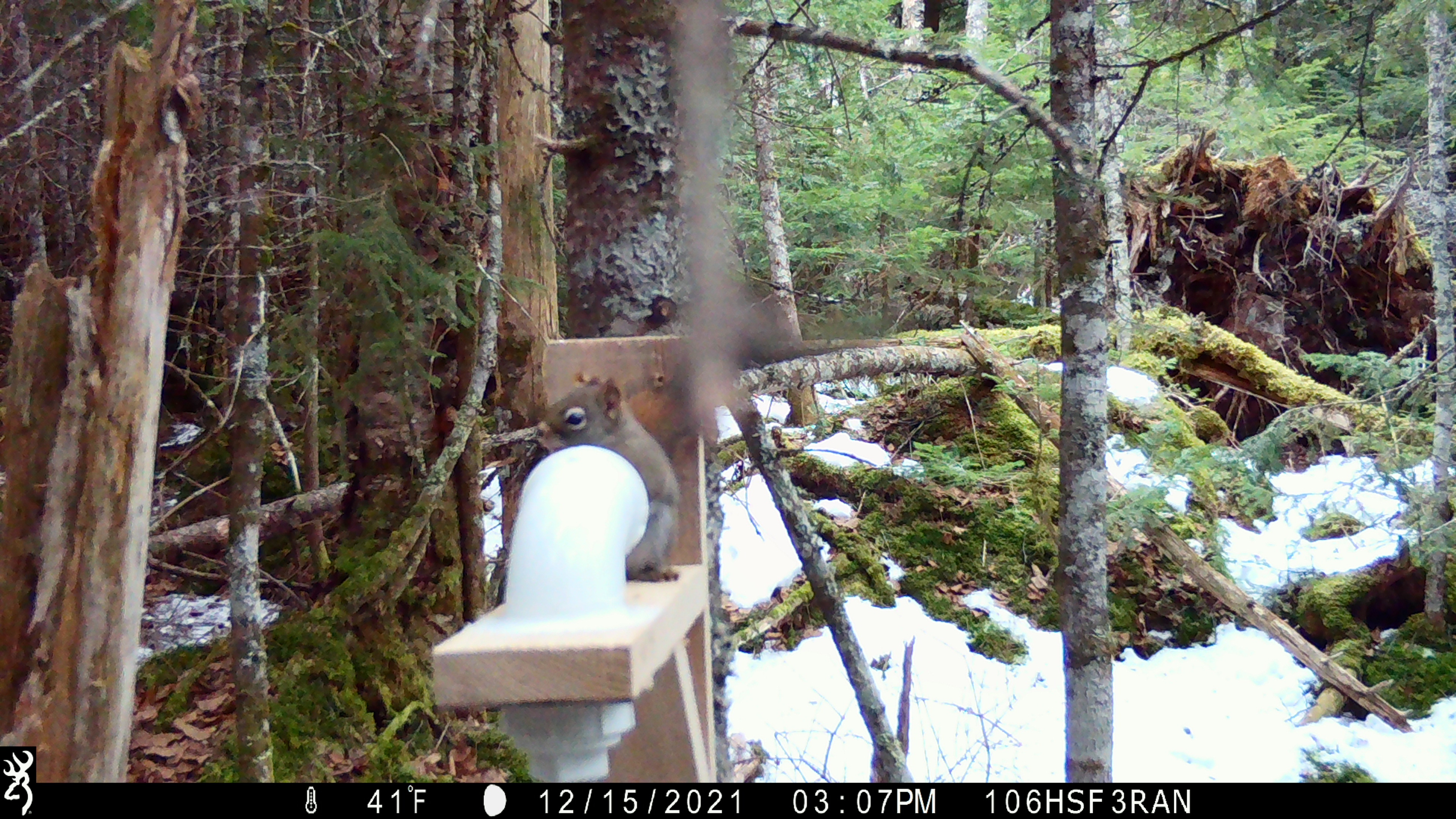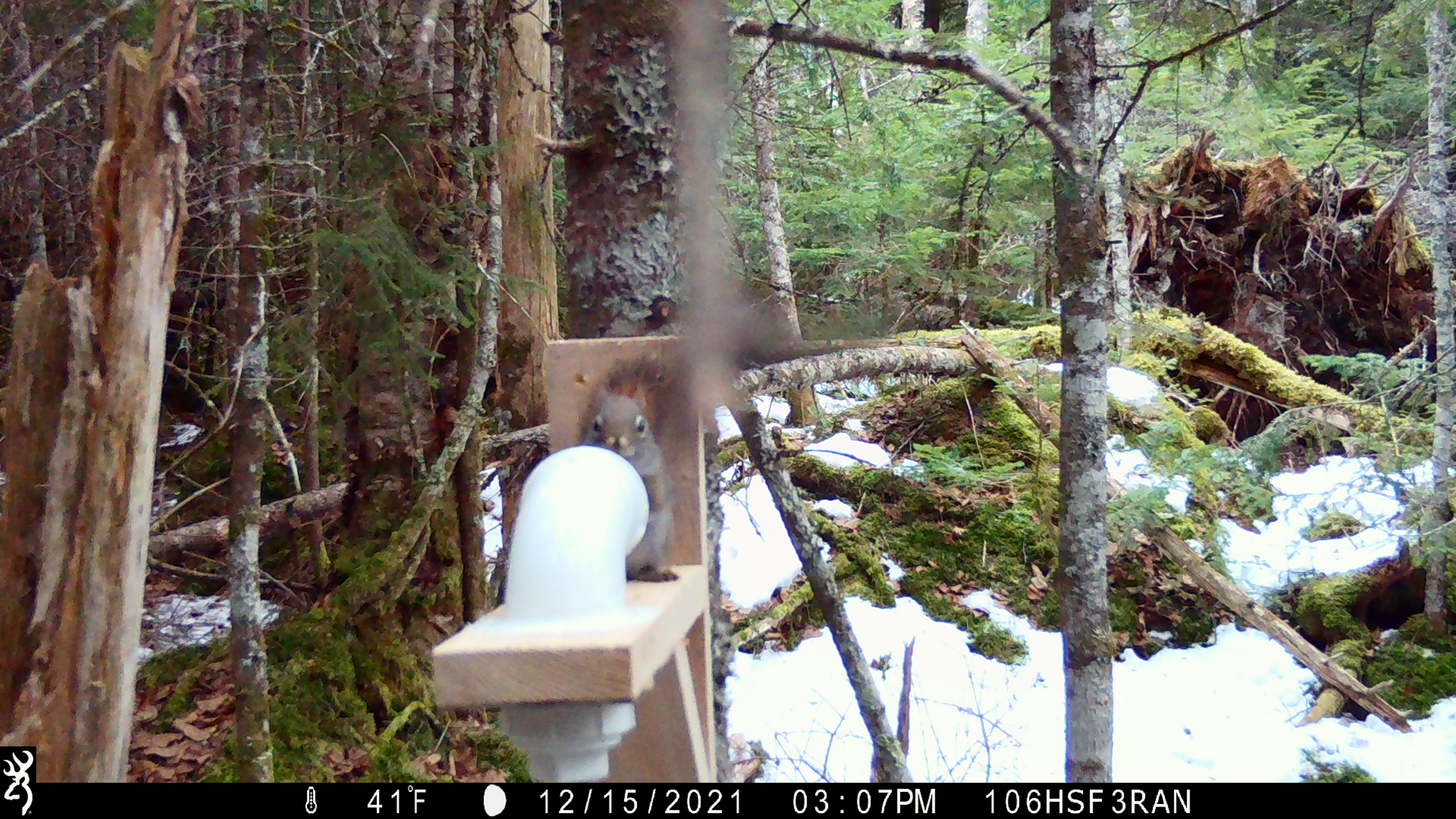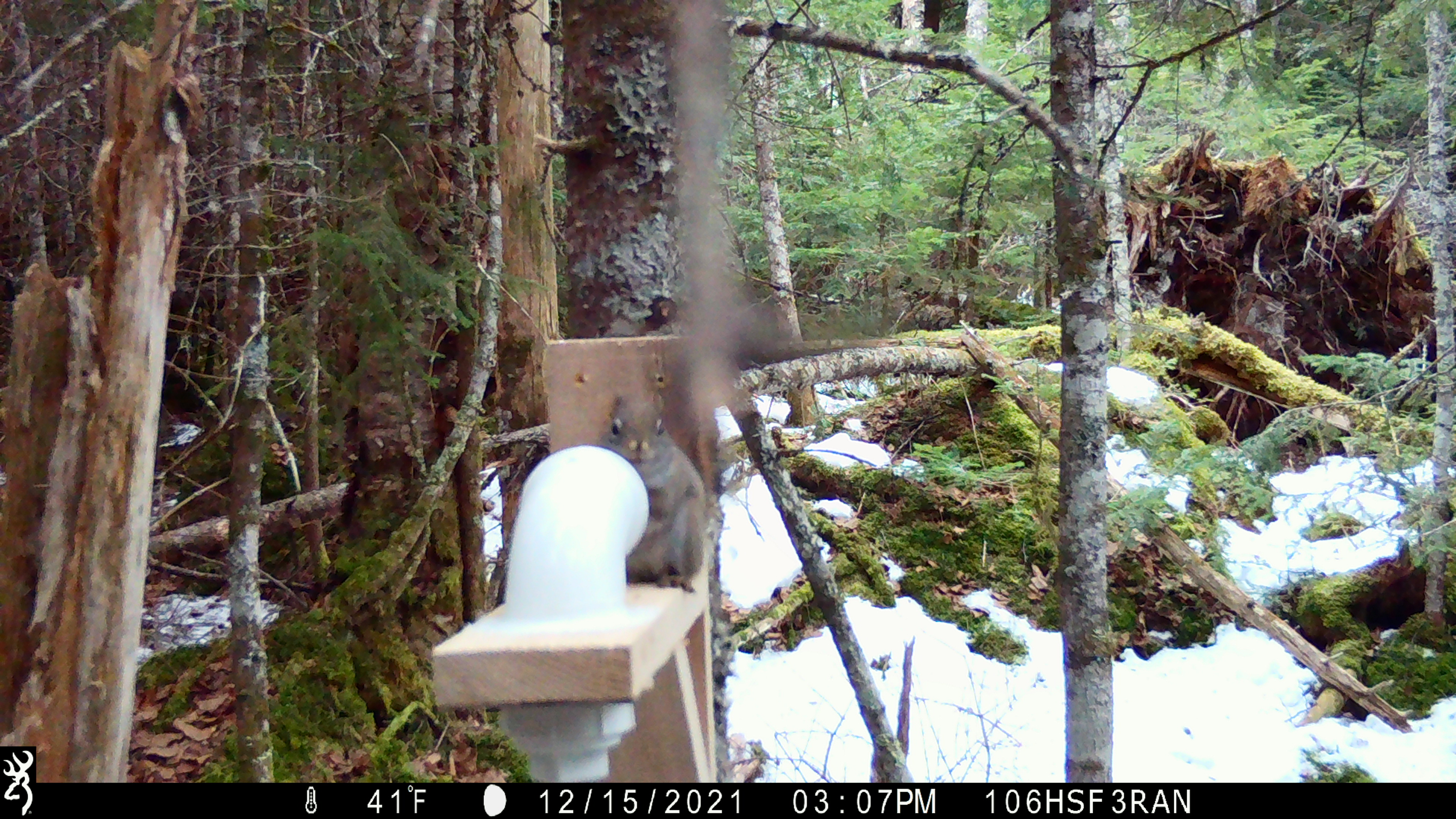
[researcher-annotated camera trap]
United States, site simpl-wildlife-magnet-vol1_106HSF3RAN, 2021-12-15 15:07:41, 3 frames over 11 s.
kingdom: Animalia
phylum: Chordata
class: Mammalia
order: Rodentia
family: Sciuridae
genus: Tamiasciurus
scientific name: Tamiasciurus hudsonicus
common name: red squirrel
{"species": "red squirrel (Tamiasciurus hudsonicus)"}